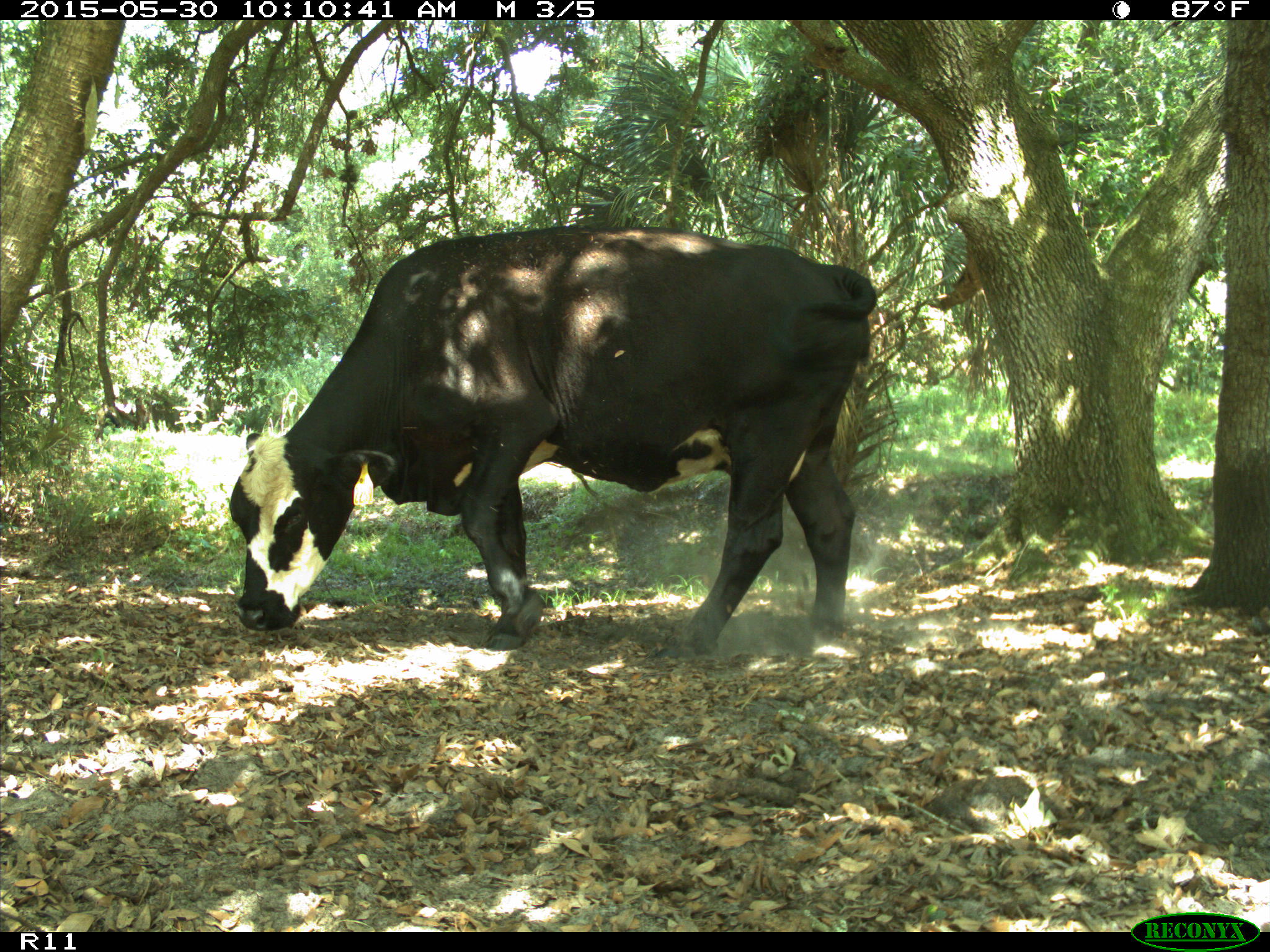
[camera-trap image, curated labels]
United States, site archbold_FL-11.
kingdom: Animalia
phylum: Chordata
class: Mammalia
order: Artiodactyla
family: Bovidae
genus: Bos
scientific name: Bos taurus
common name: domestic cow